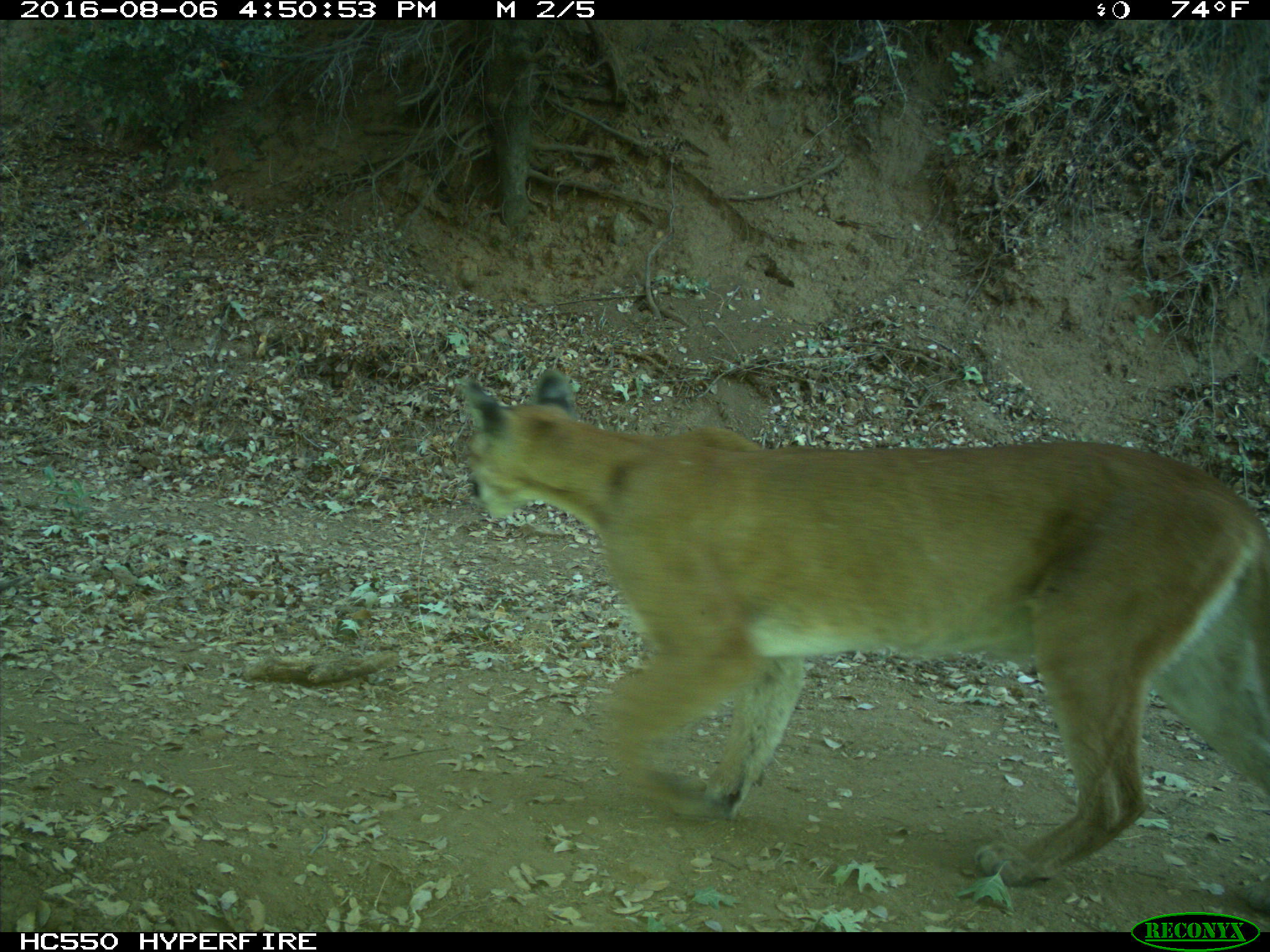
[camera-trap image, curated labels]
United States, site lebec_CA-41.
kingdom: Animalia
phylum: Chordata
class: Mammalia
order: Carnivora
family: Felidae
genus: Puma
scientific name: Puma concolor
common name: mountain lion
Puma concolor (mountain lion).